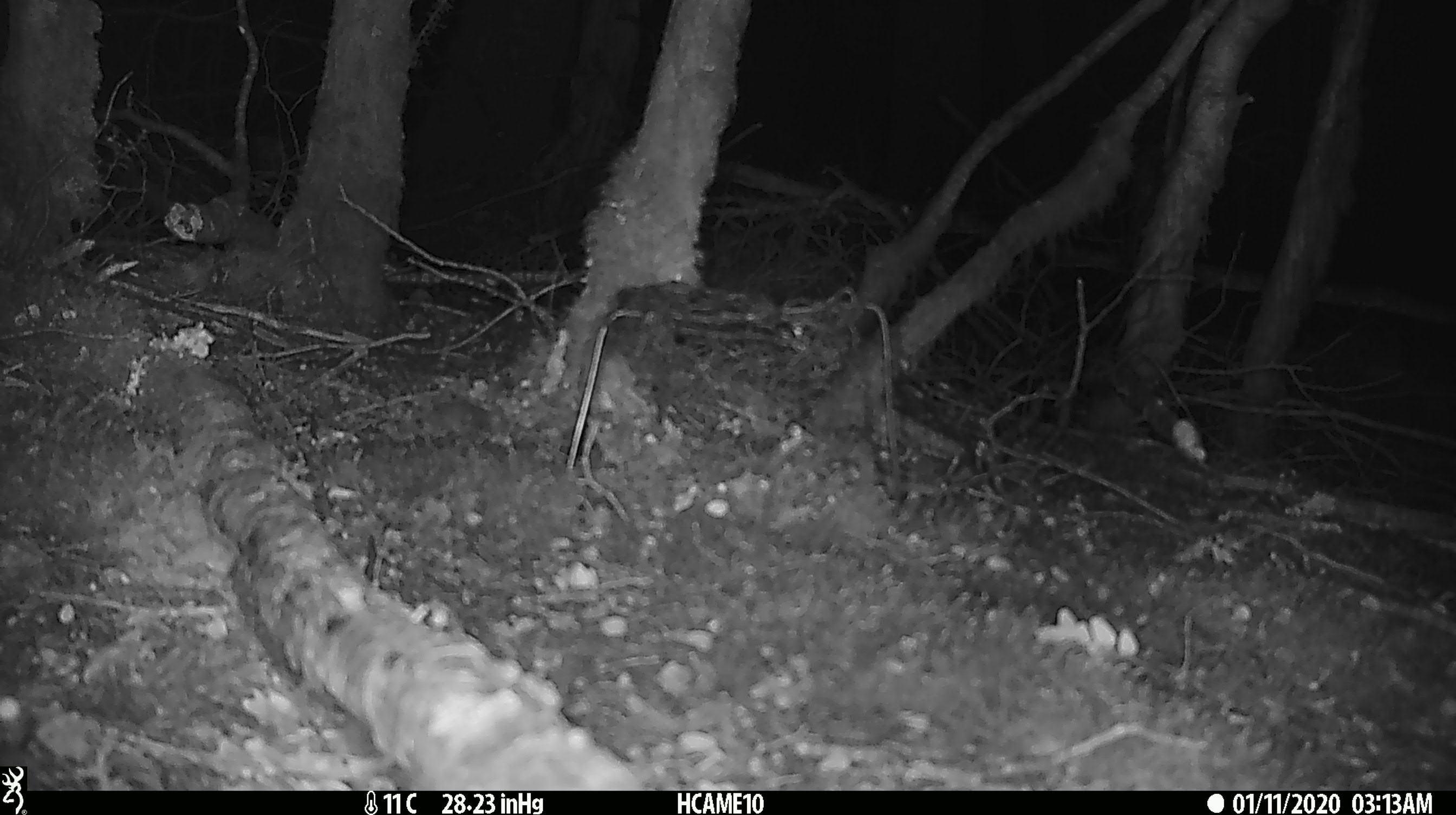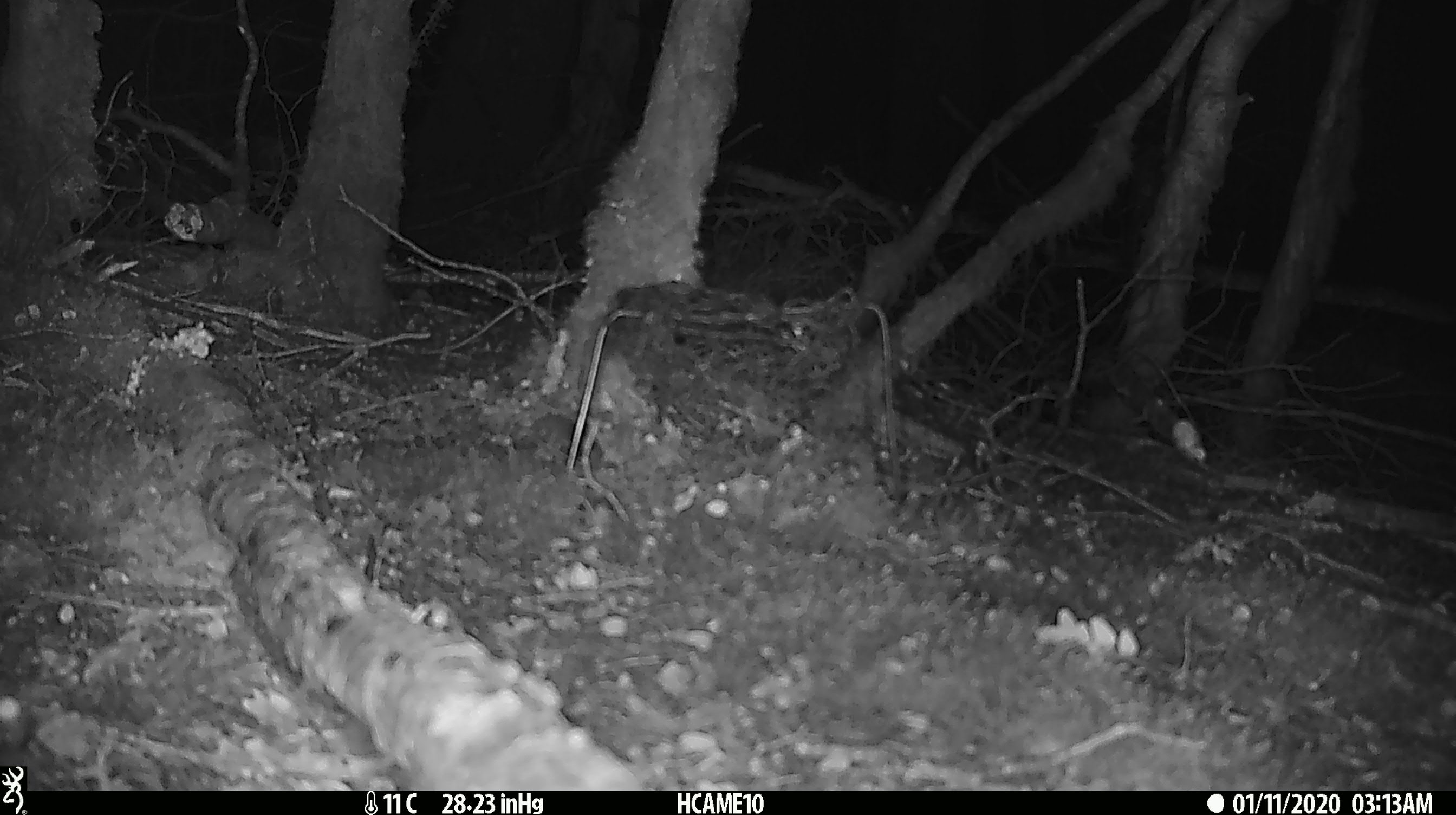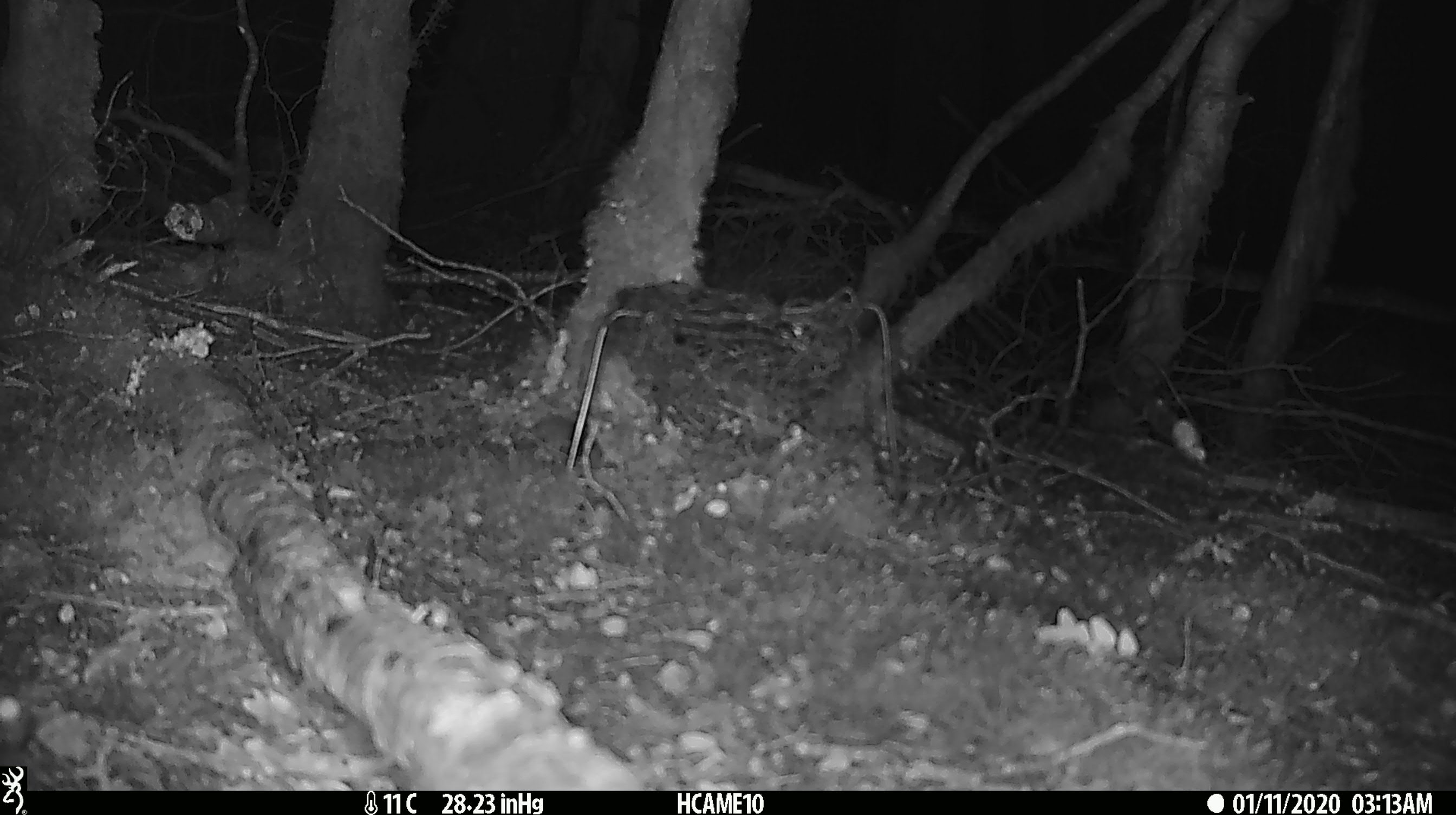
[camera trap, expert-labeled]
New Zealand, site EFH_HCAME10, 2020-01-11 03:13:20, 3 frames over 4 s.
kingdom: Animalia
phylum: Chordata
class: Mammalia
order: Rodentia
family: Muridae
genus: Mus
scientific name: Mus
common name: mouse